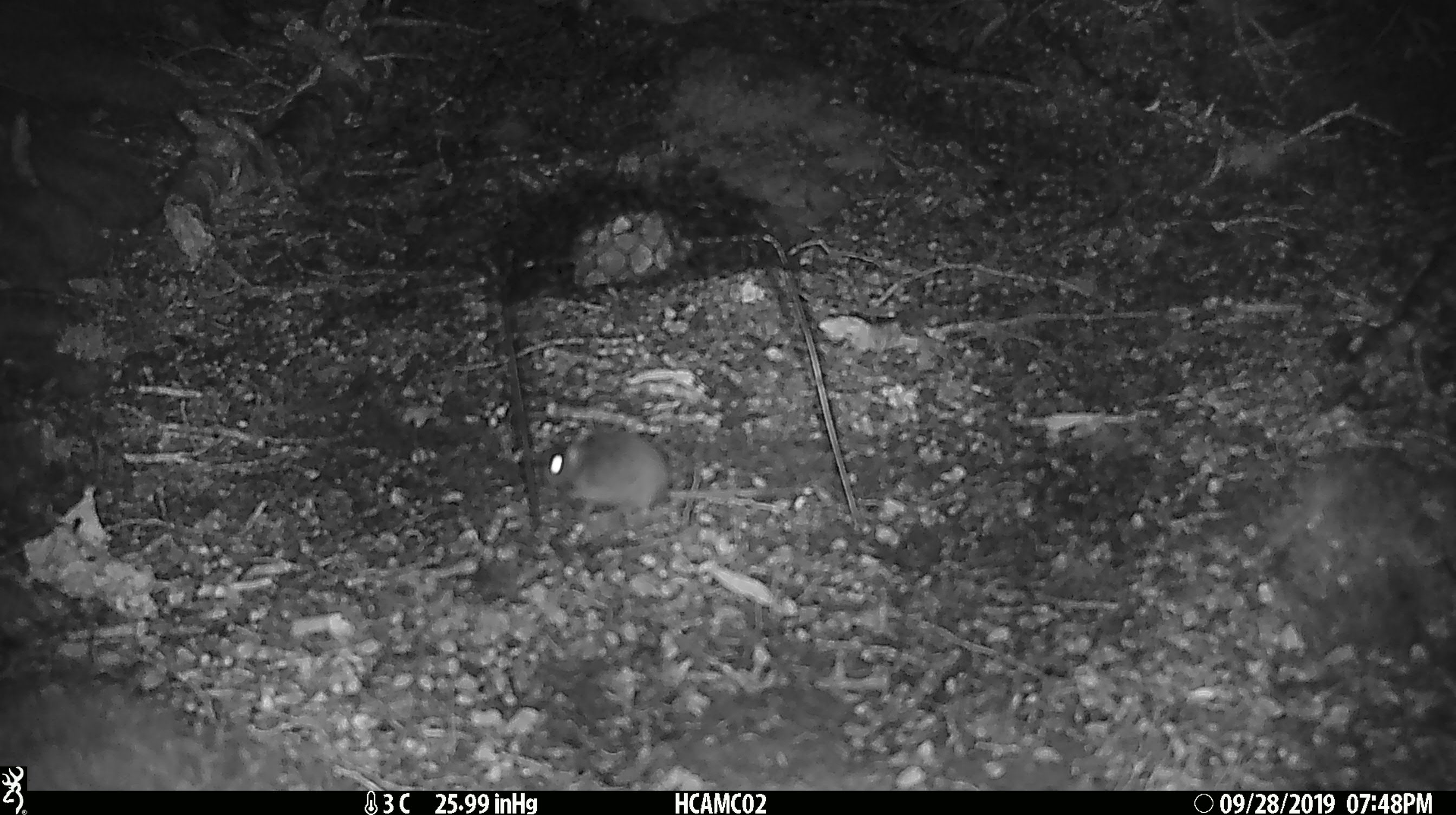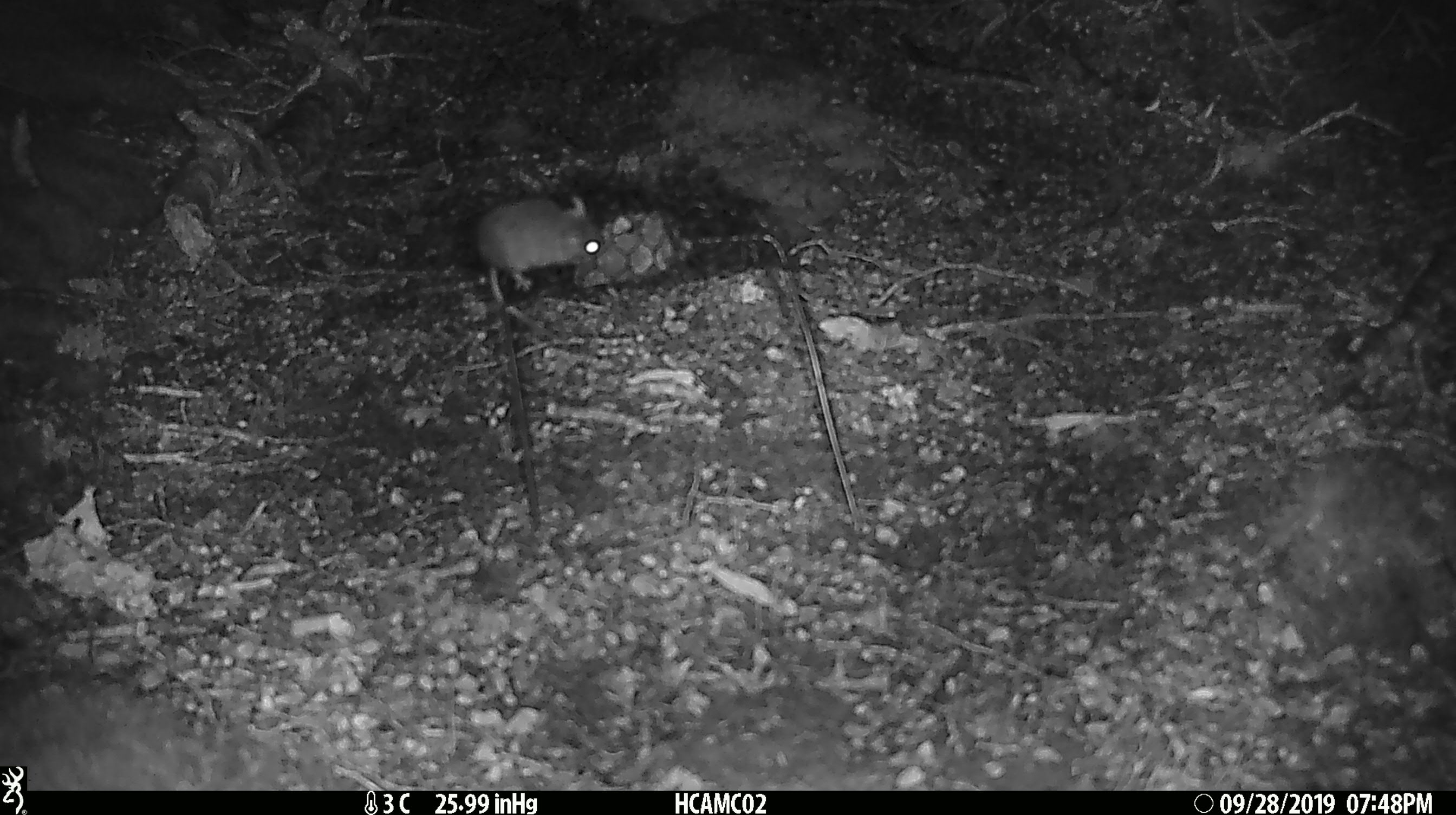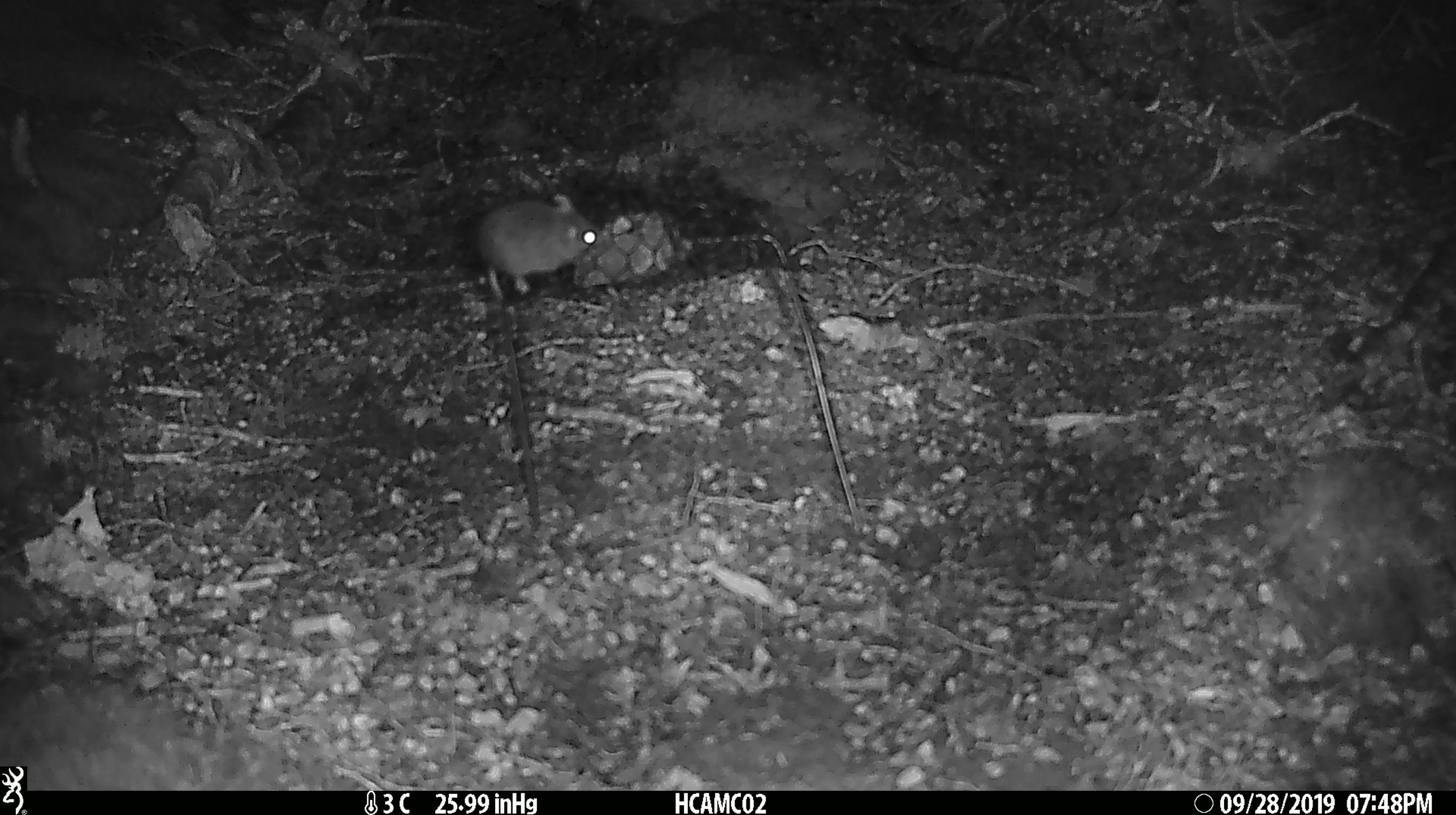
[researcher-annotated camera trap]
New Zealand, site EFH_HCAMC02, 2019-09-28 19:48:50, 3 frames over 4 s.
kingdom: Animalia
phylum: Chordata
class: Mammalia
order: Rodentia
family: Muridae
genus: Mus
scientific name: Mus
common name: mouse